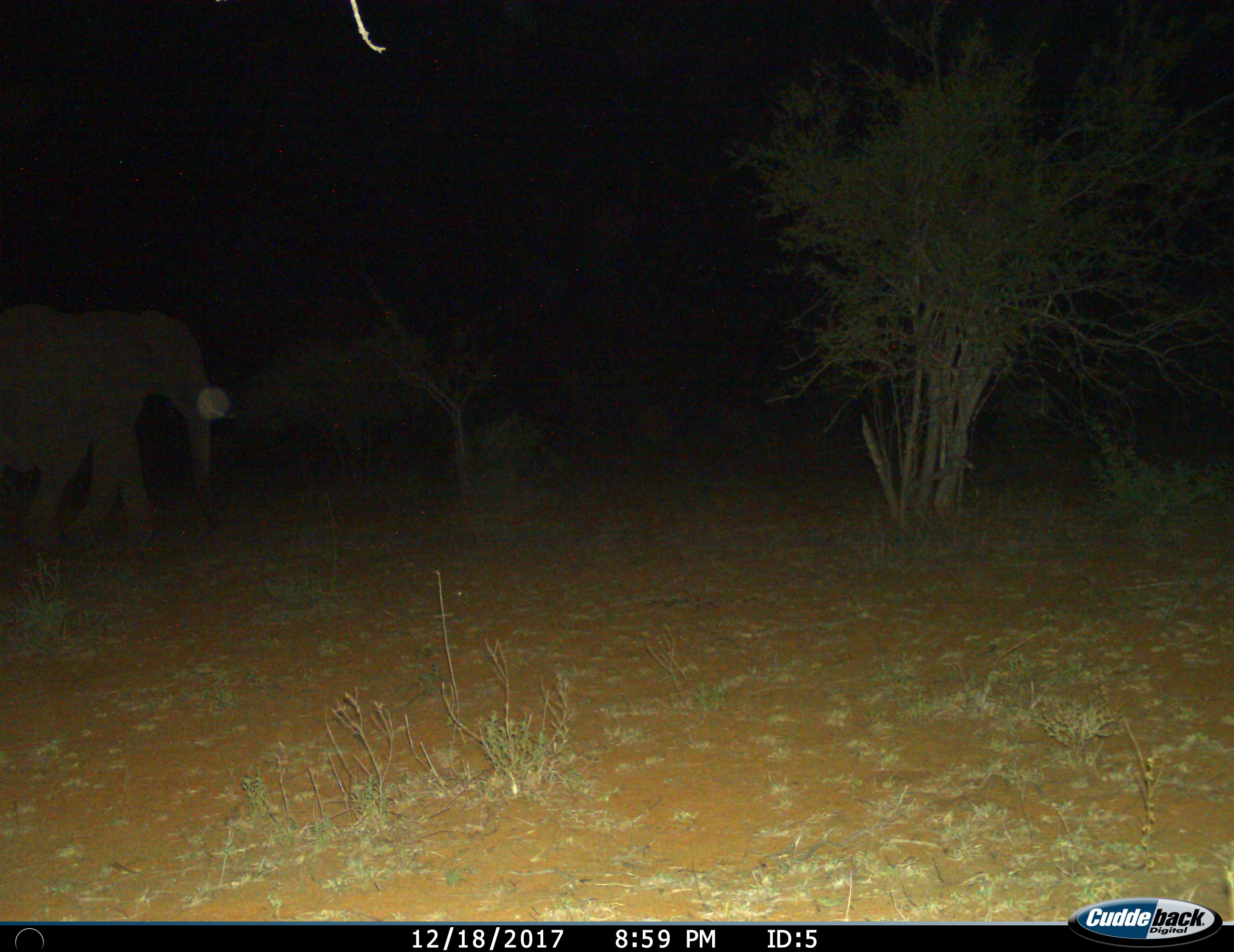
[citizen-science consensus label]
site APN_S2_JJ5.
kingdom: Animalia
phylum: Chordata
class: Mammalia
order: Proboscidea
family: Elephantidae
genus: Loxodonta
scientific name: Loxodonta africana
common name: african bush elephant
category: elephant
Elephant (african bush elephant) (Loxodonta africana), count 1. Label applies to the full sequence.